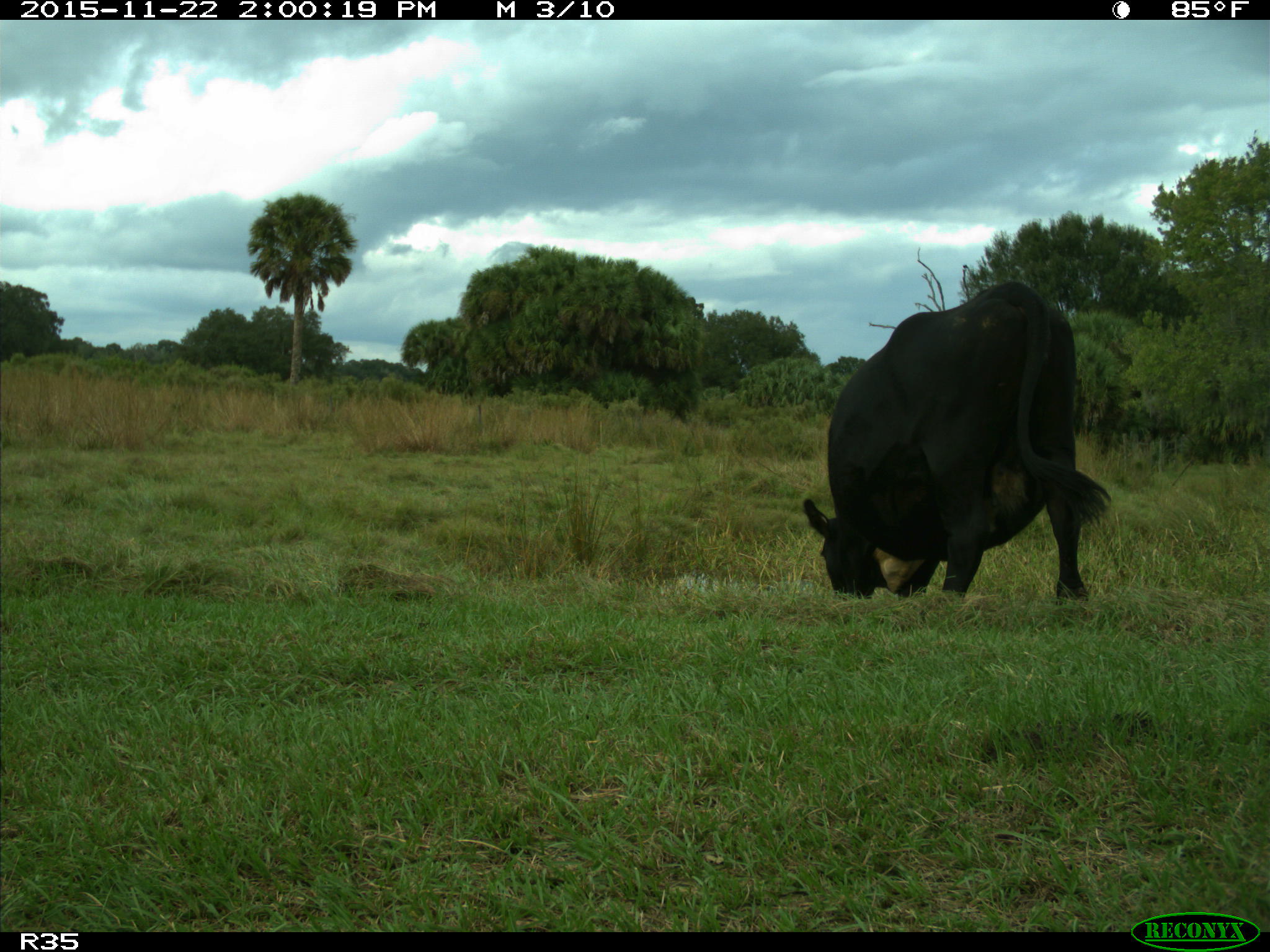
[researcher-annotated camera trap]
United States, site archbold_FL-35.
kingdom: Animalia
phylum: Chordata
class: Mammalia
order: Artiodactyla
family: Bovidae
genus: Bos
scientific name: Bos taurus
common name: domestic cow